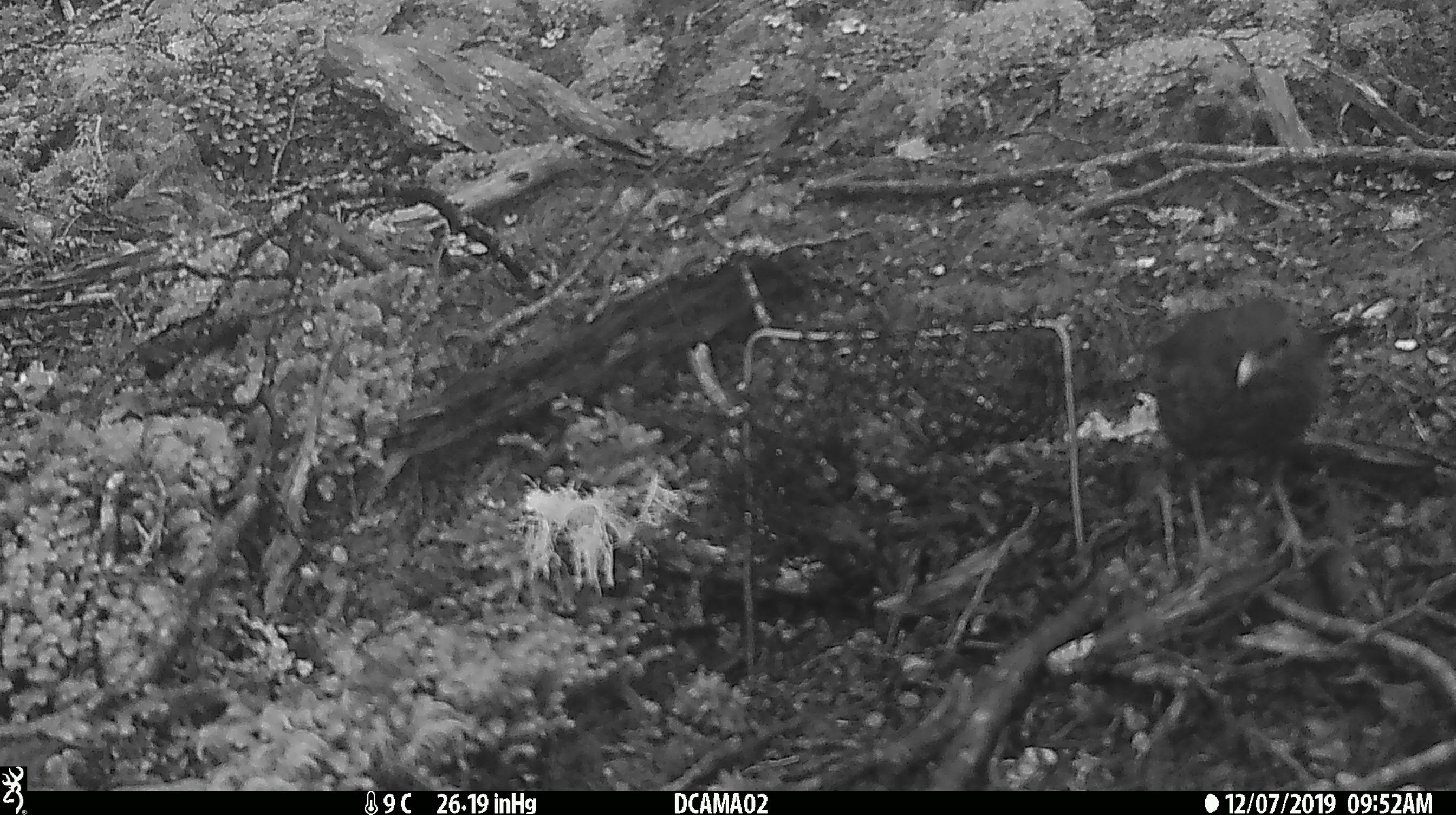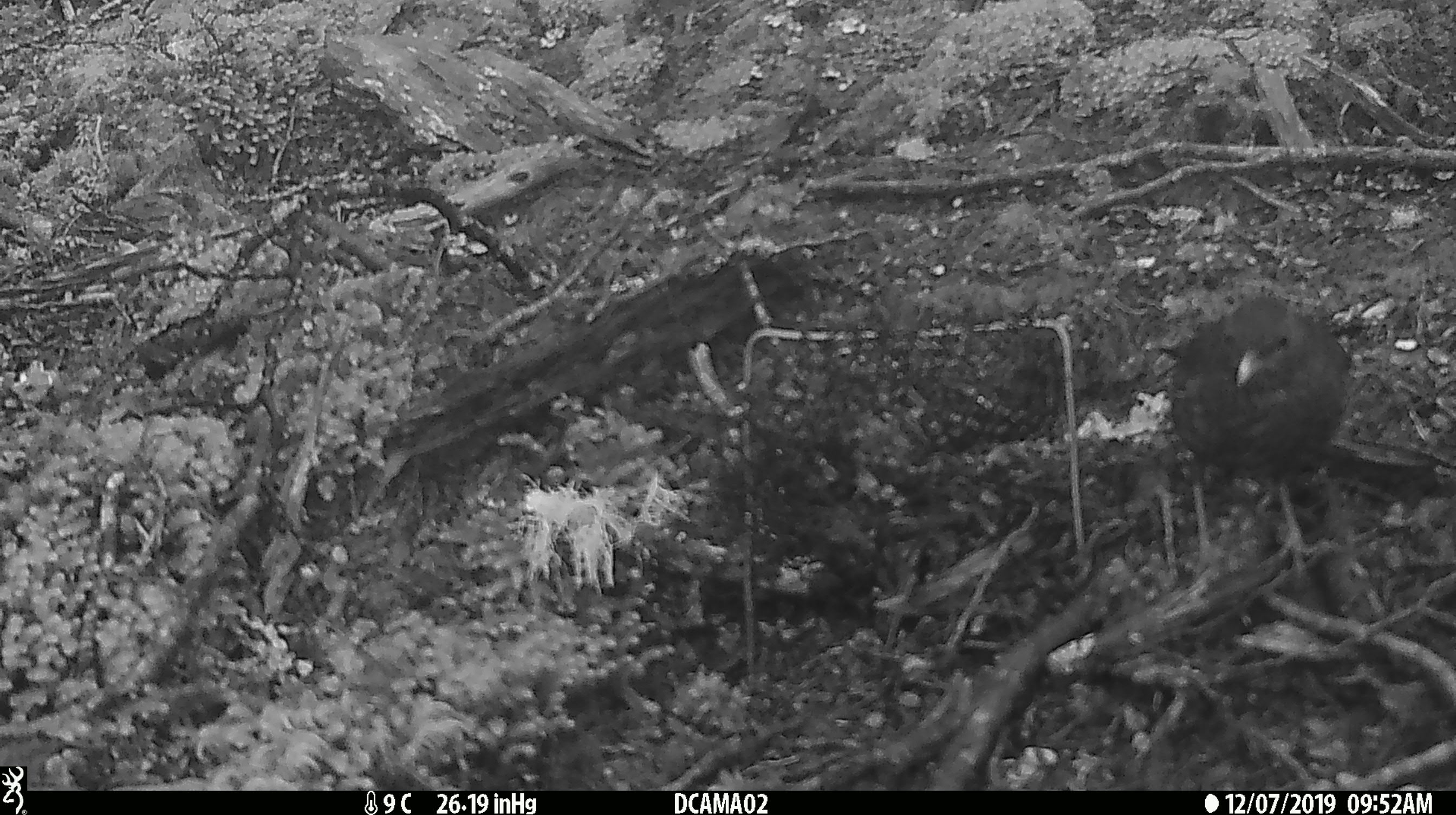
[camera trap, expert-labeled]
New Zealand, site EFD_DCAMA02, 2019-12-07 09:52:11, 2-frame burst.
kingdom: Animalia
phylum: Chordata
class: Aves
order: Passeriformes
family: Turdidae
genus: Turdus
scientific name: Turdus merula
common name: eurasian blackbird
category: blackbird